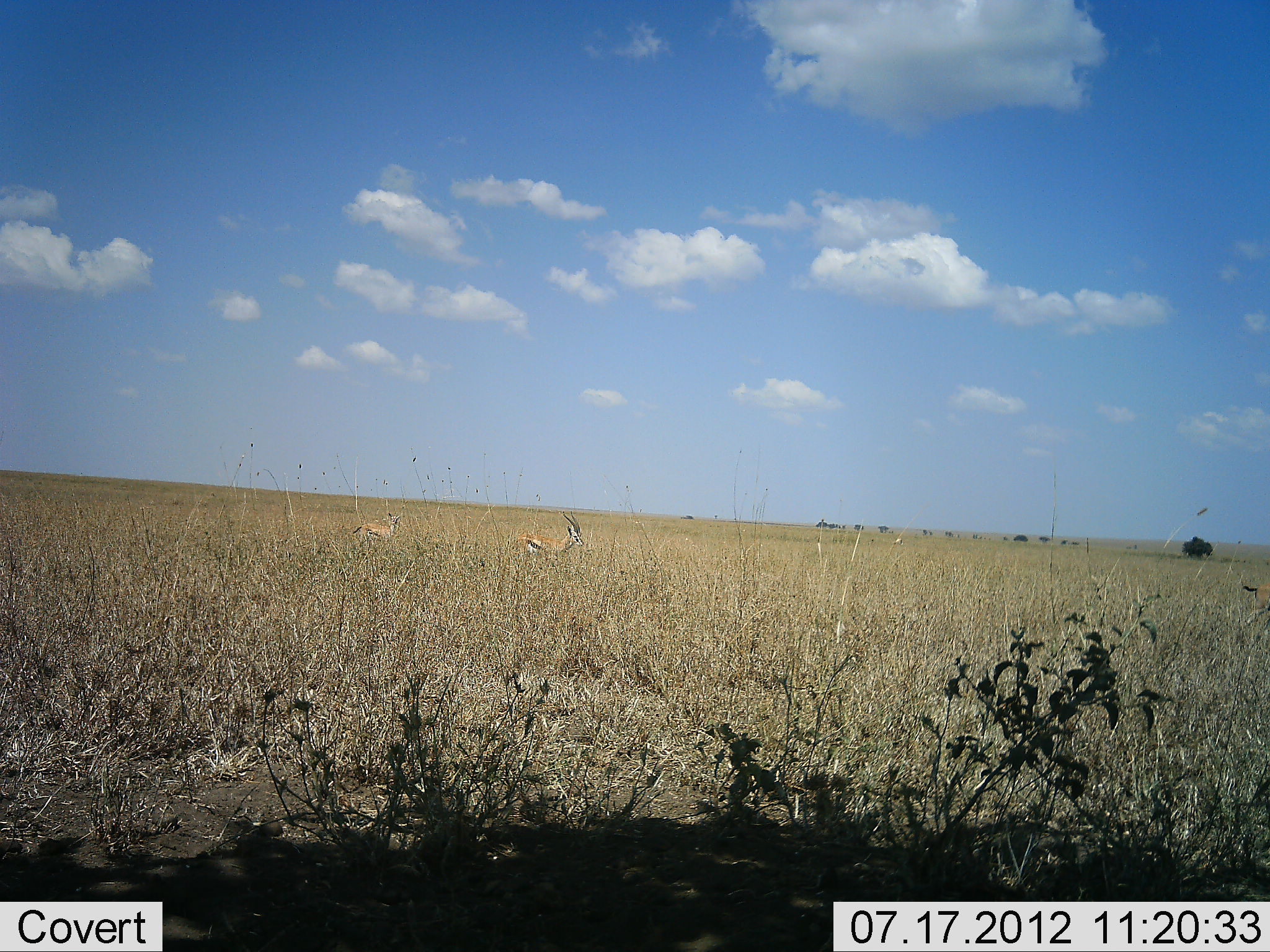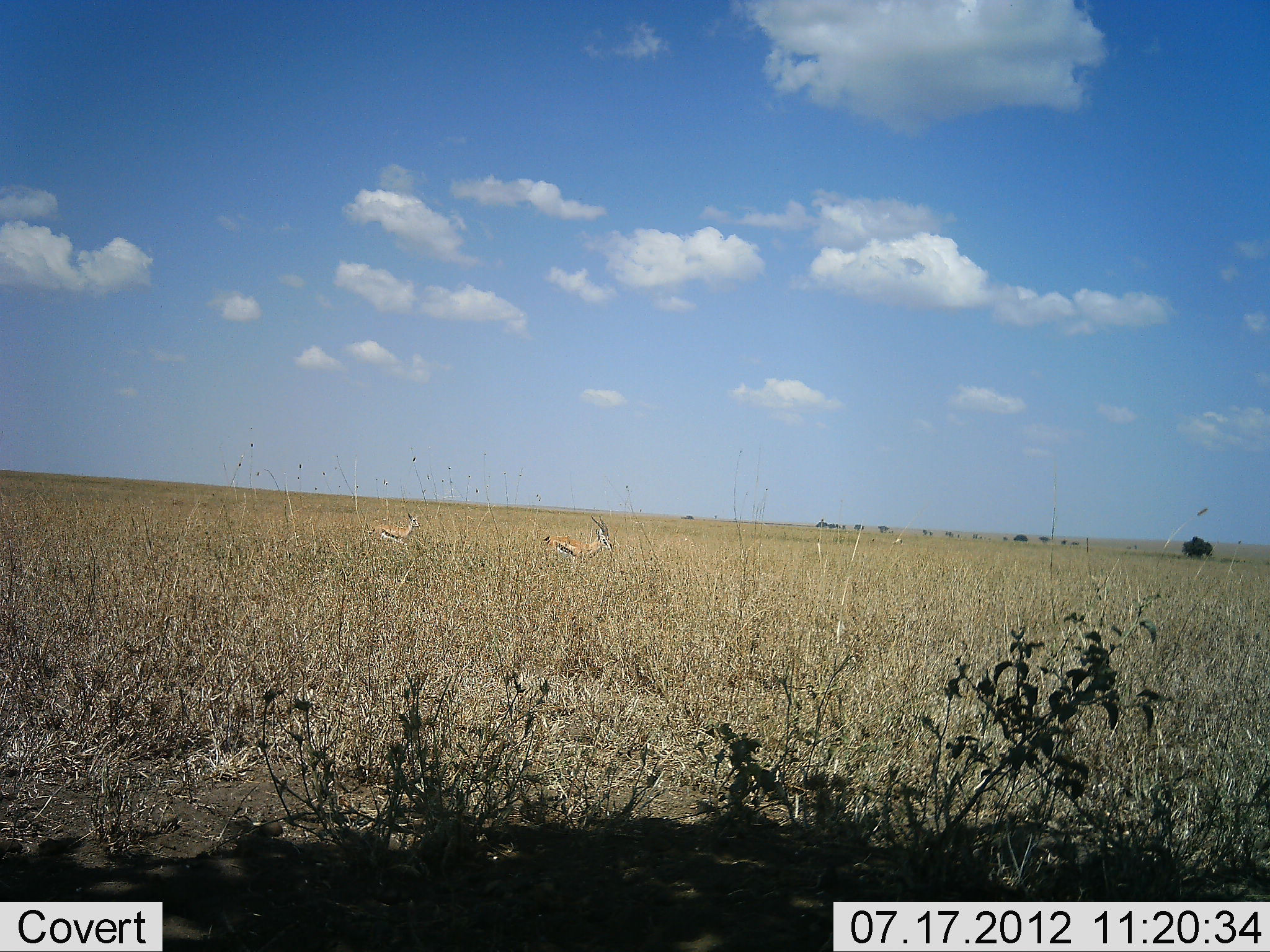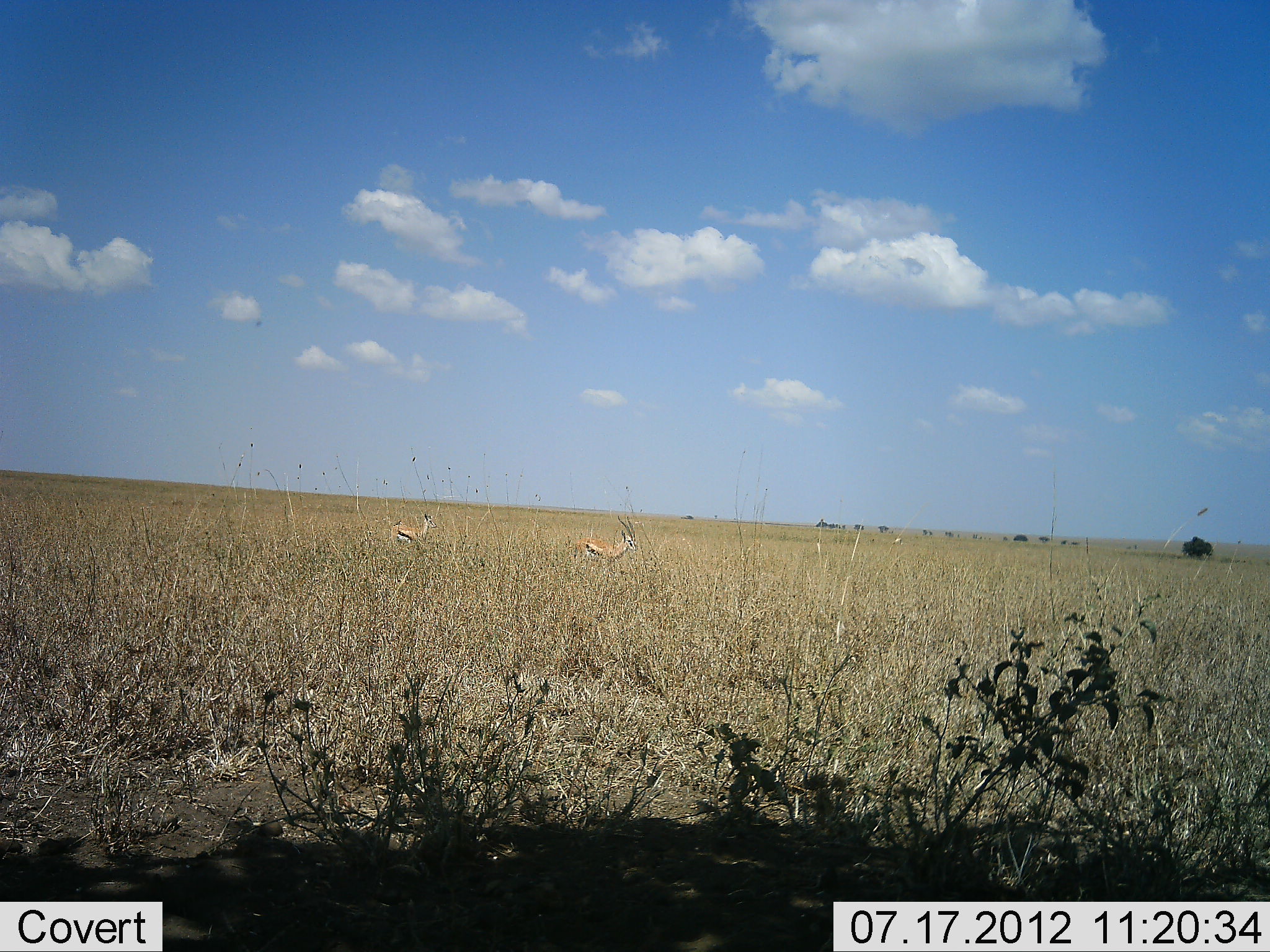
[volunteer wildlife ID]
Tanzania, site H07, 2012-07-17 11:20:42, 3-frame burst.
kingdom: Animalia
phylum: Chordata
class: Mammalia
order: Artiodactyla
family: Bovidae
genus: Eudorcas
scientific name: Eudorcas thomsonii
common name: thomson's gazelle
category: gazellethomsons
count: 2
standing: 20%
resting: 0%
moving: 90%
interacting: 0%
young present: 0%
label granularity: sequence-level